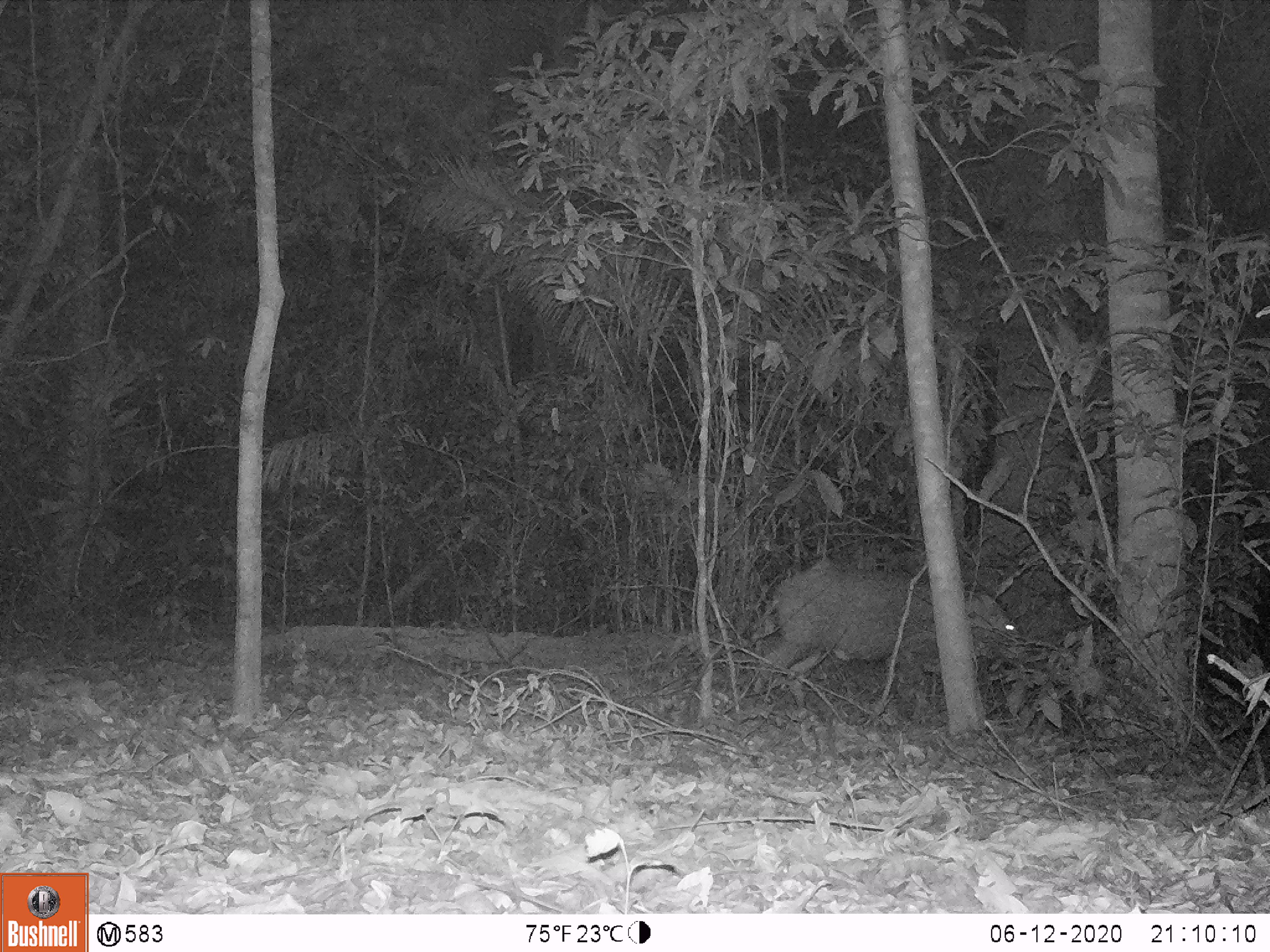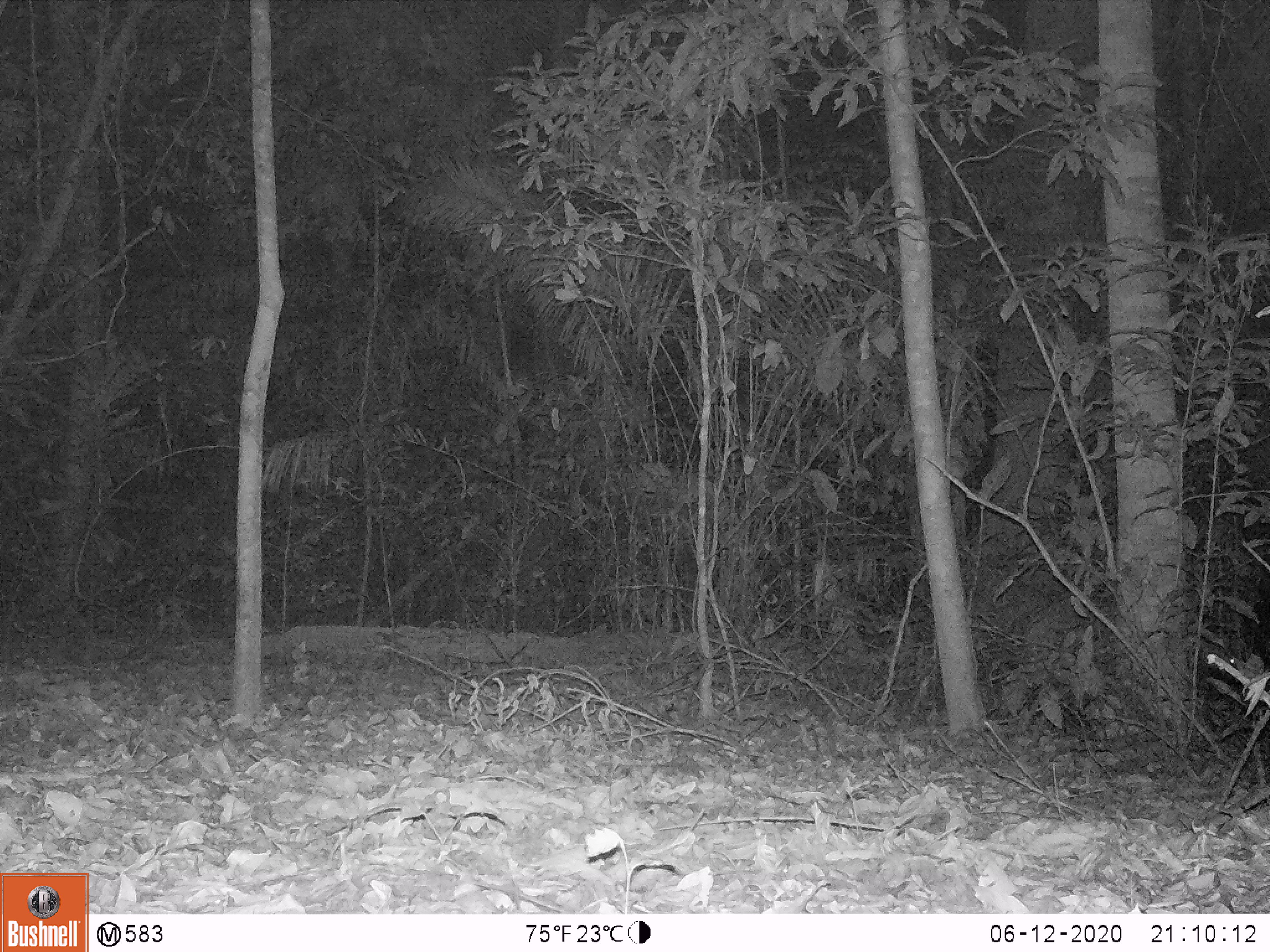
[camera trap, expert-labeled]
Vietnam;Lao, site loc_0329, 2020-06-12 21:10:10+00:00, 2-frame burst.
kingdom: Animalia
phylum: Chordata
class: Mammalia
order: Artiodactyla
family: Suidae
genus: Sus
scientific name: Sus scrofa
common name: eurasian wild pig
Eurasian wild pig (Sus scrofa). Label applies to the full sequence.